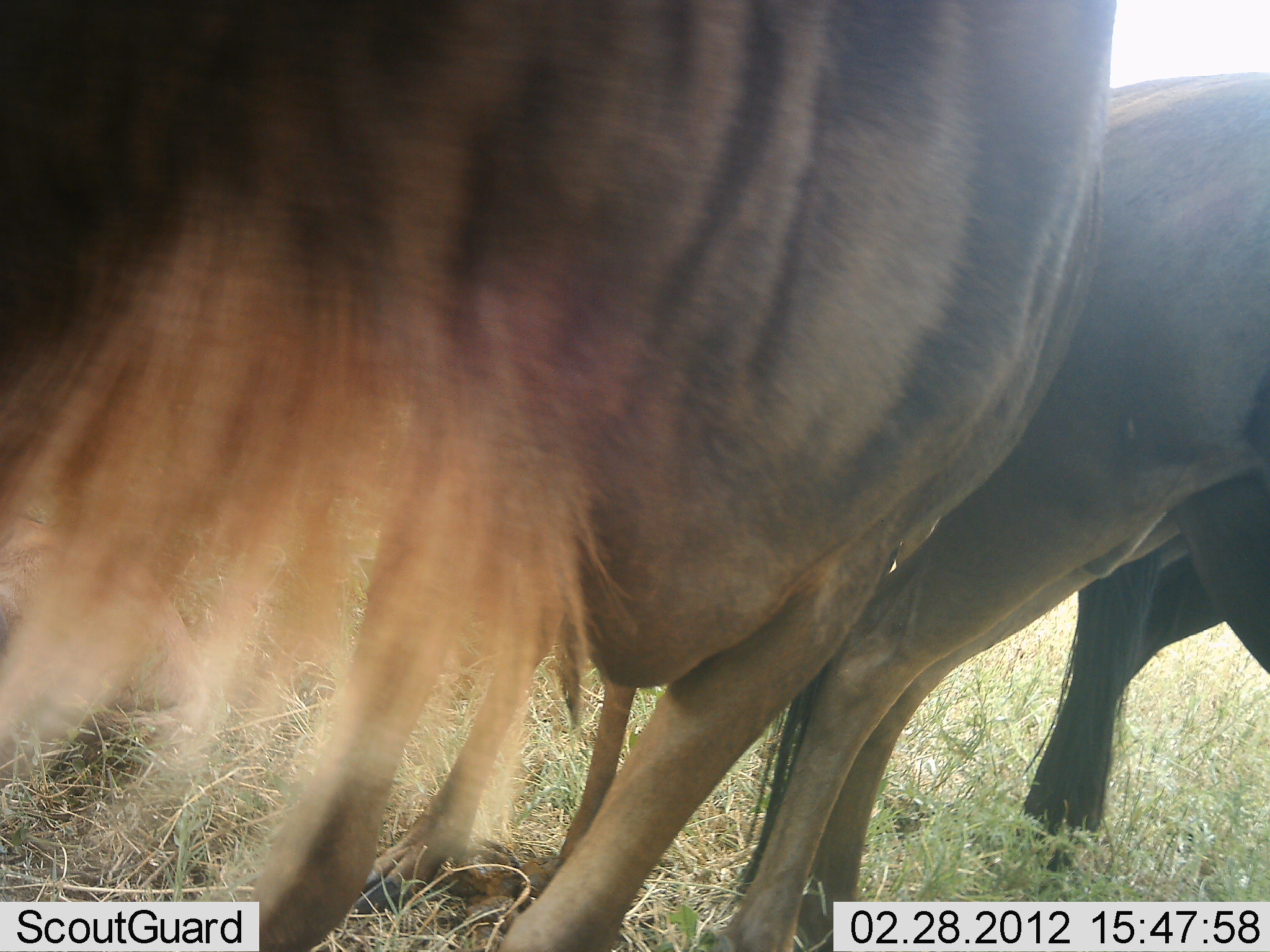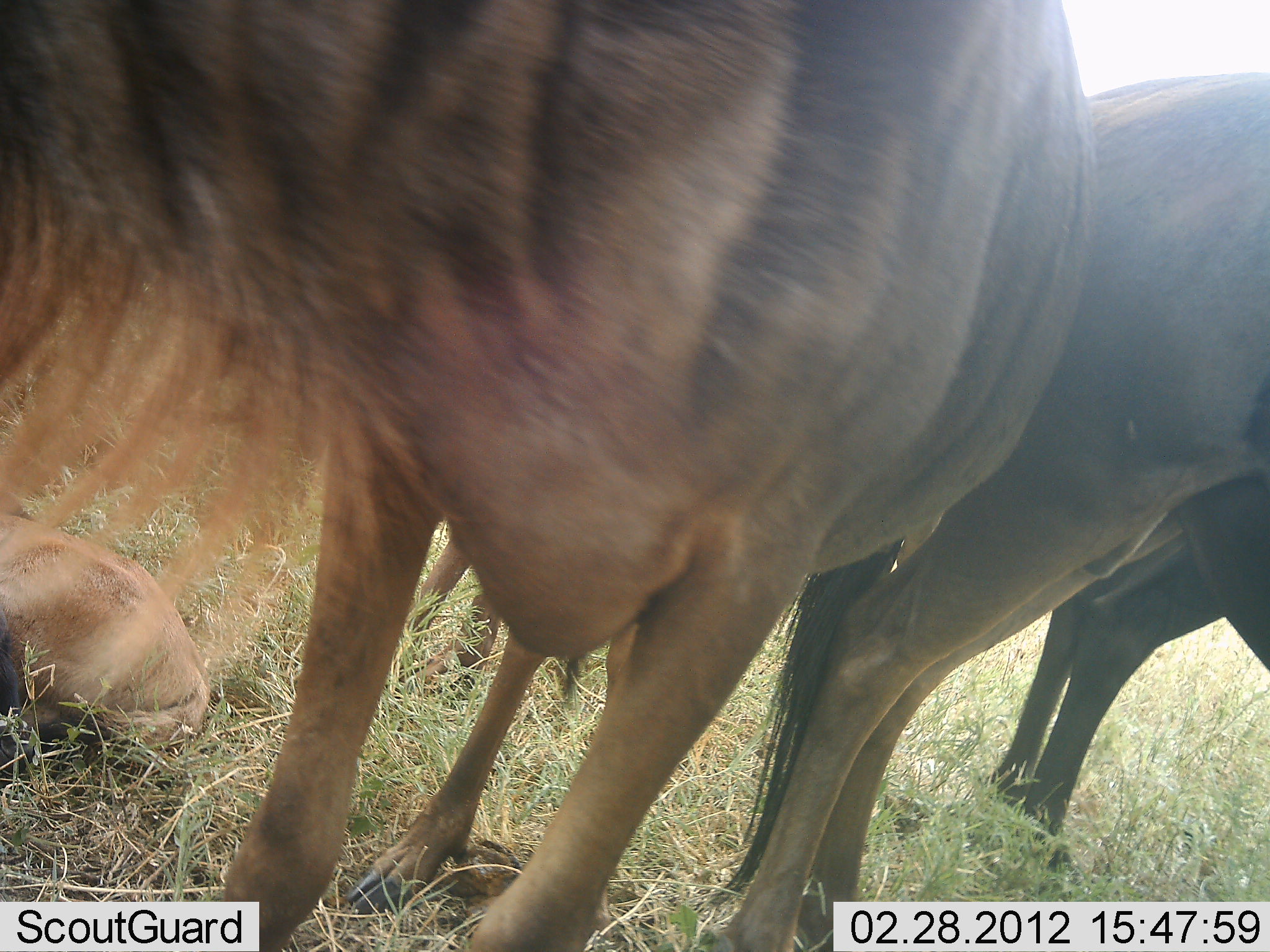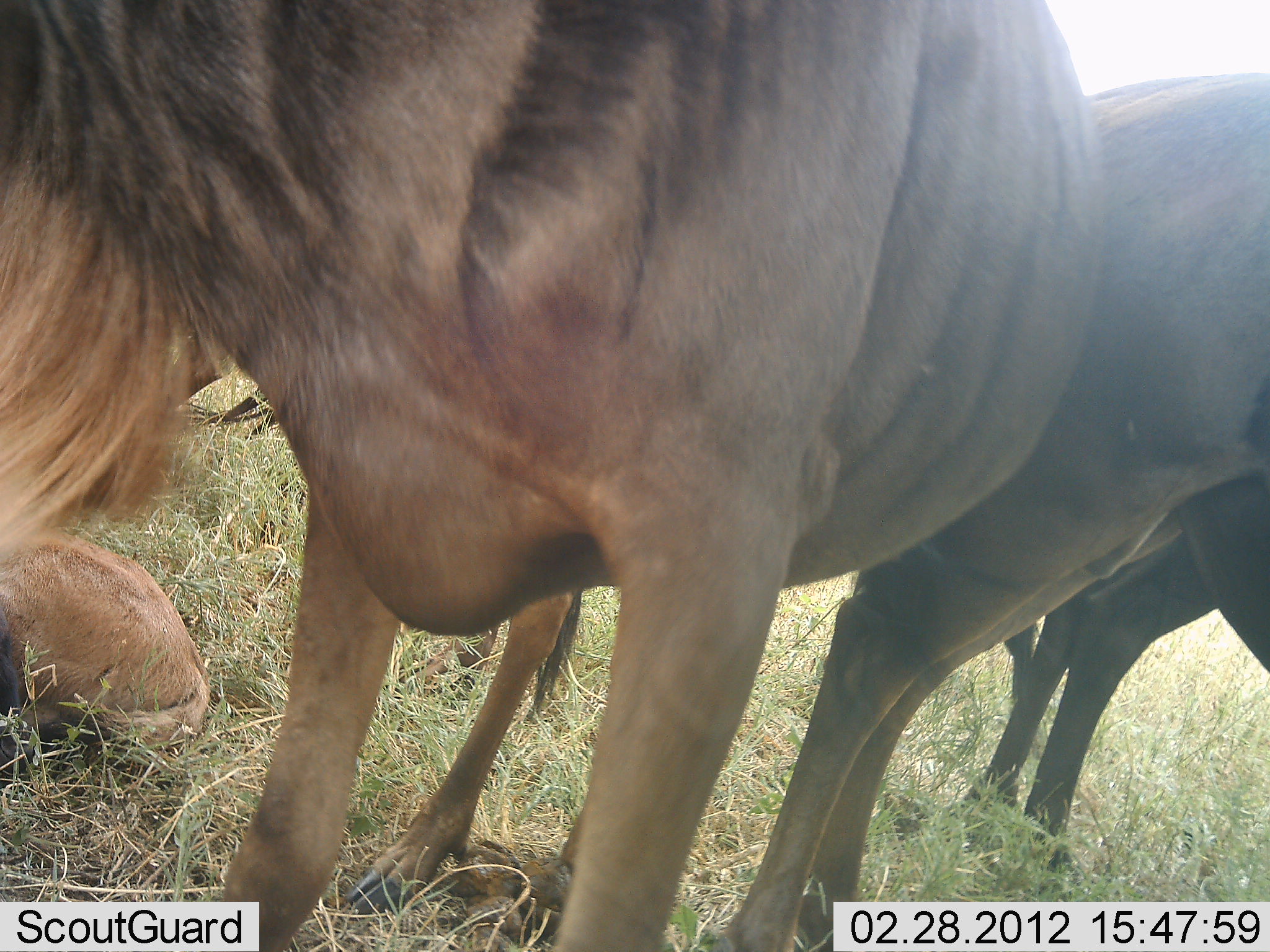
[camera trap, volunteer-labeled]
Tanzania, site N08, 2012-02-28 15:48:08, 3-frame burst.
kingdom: Animalia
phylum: Chordata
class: Mammalia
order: Artiodactyla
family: Bovidae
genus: Connochaetes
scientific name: Connochaetes taurinus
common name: blue wildebeest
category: wildebeest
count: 4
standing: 100%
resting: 68%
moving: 5%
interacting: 0%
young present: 50%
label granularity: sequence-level